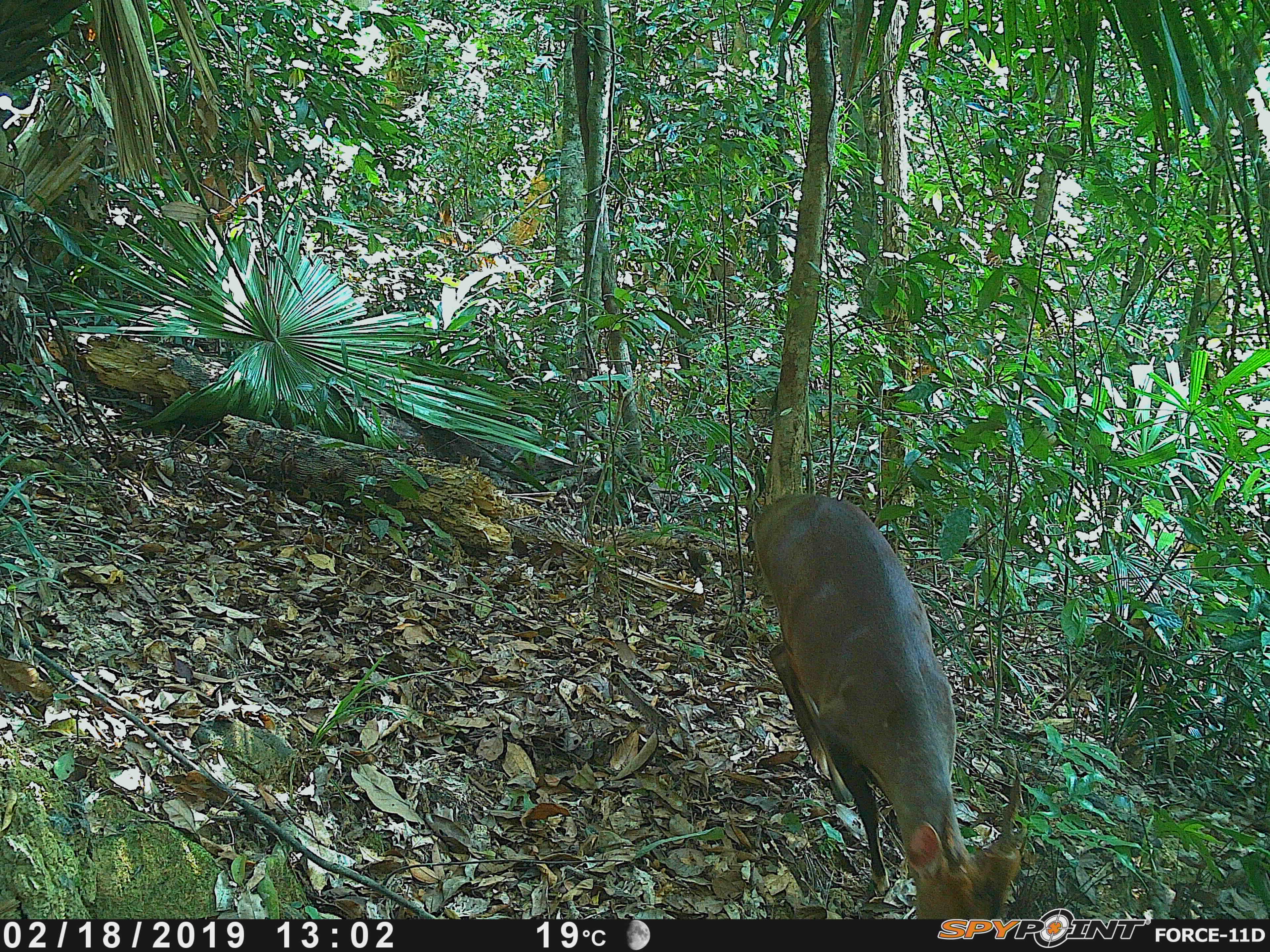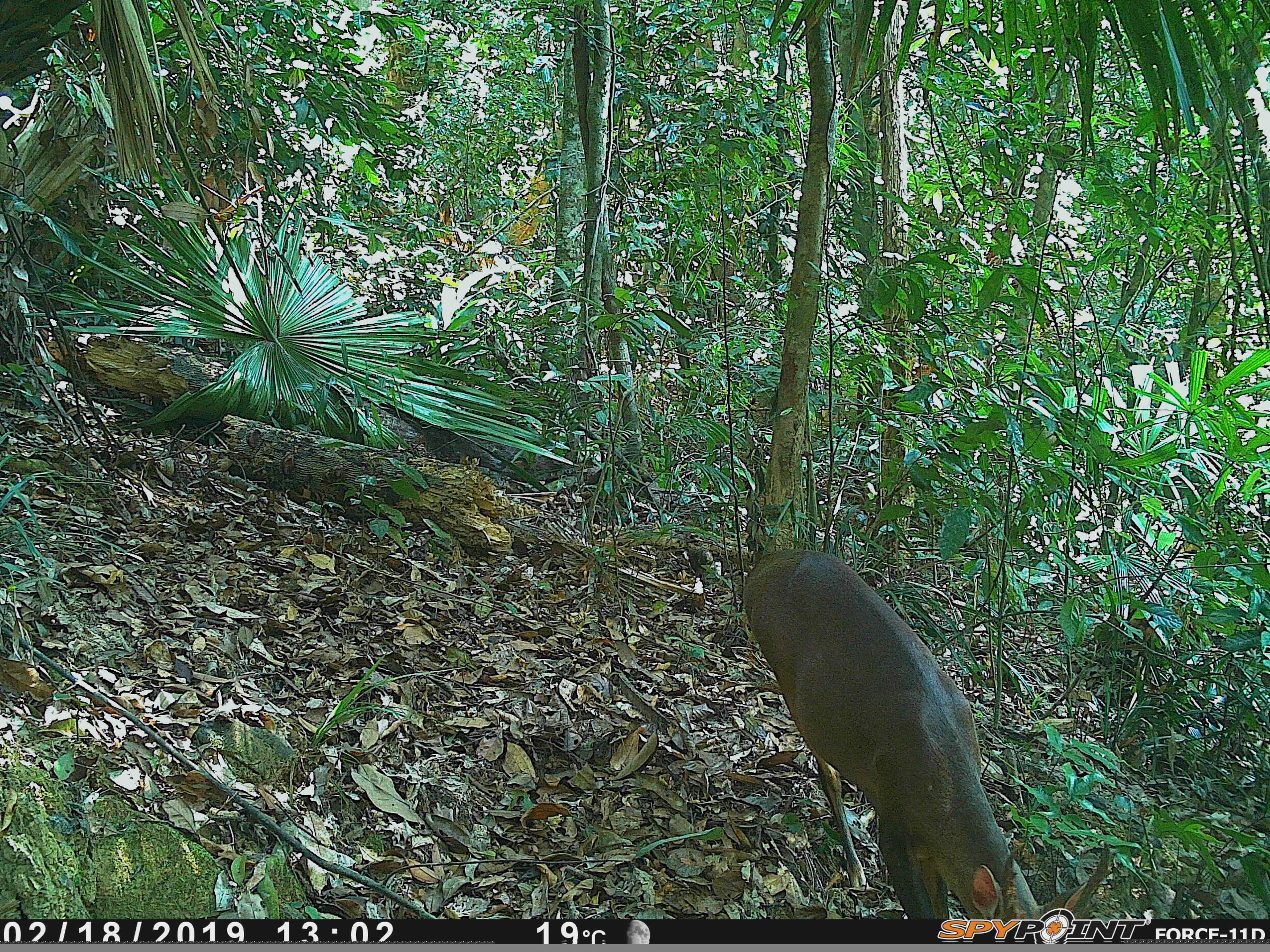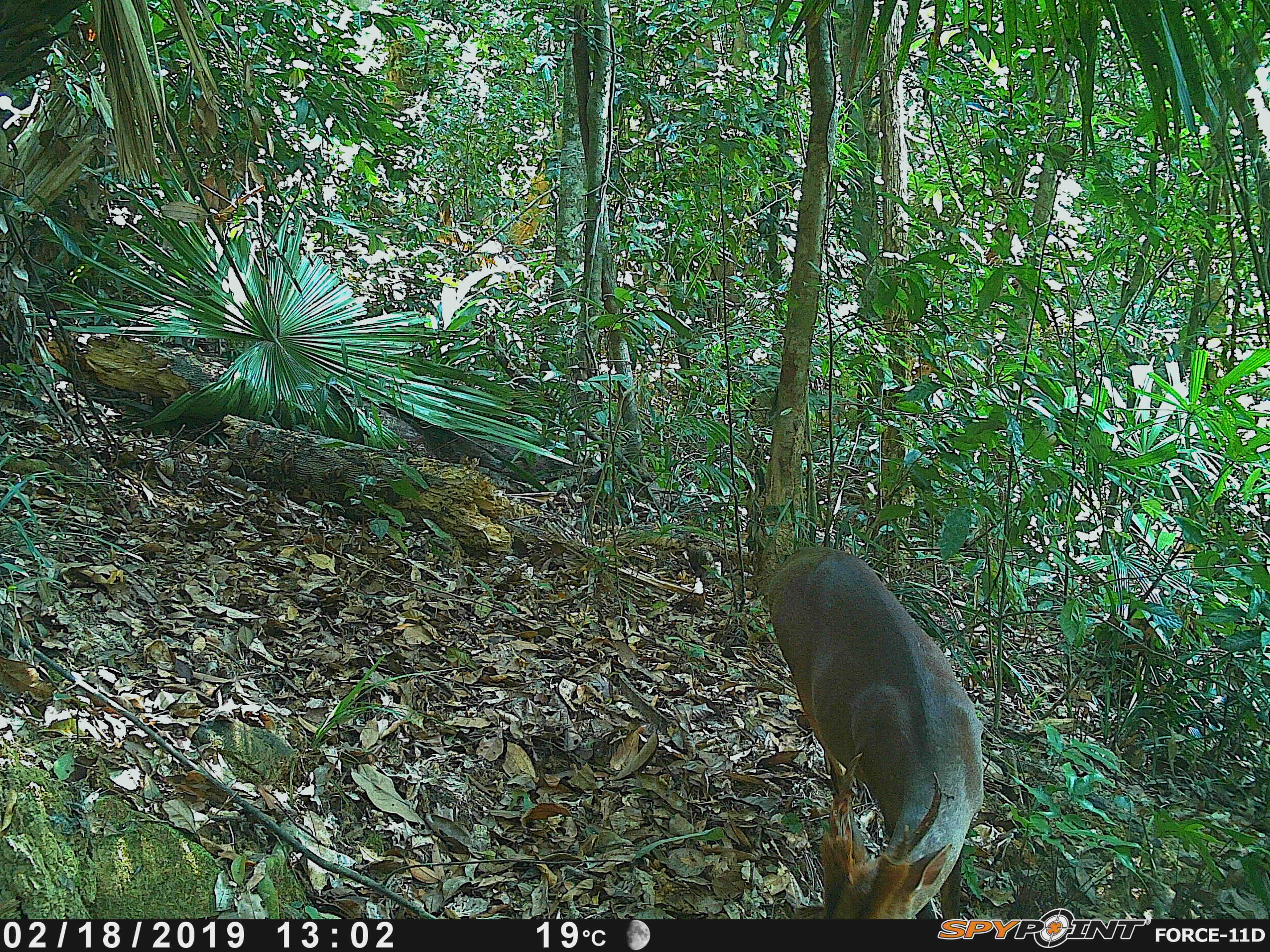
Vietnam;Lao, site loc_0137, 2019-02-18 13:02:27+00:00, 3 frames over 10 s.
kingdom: Animalia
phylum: Chordata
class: Mammalia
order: Artiodactyla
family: Cervidae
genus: Muntiacus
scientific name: Muntiacus vuquangensis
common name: large-antlered muntjac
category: large antlered muntjac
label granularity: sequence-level